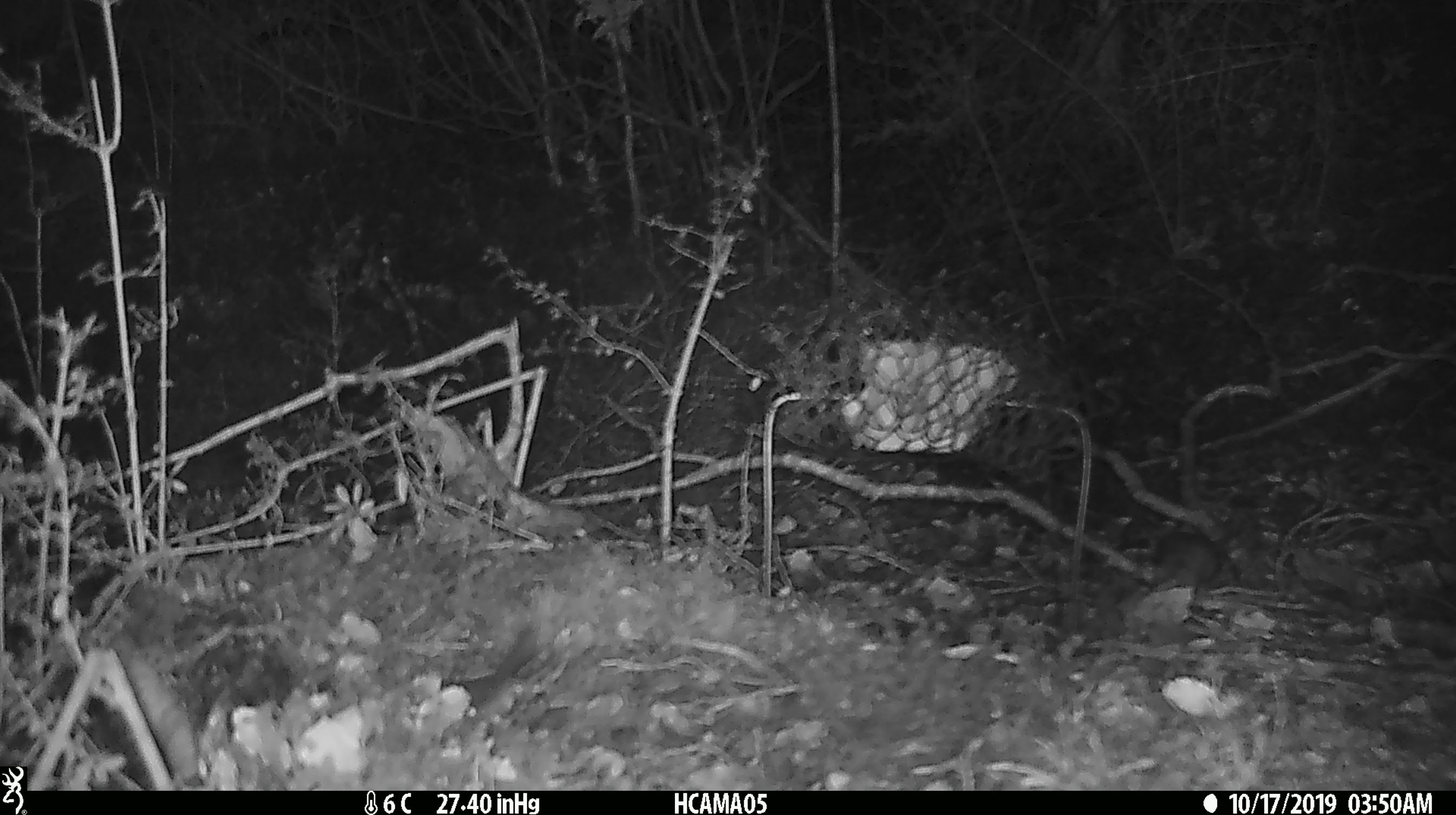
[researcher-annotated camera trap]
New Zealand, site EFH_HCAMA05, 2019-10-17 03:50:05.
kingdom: Animalia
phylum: Chordata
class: Mammalia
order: Rodentia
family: Muridae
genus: Mus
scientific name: Mus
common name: mouse